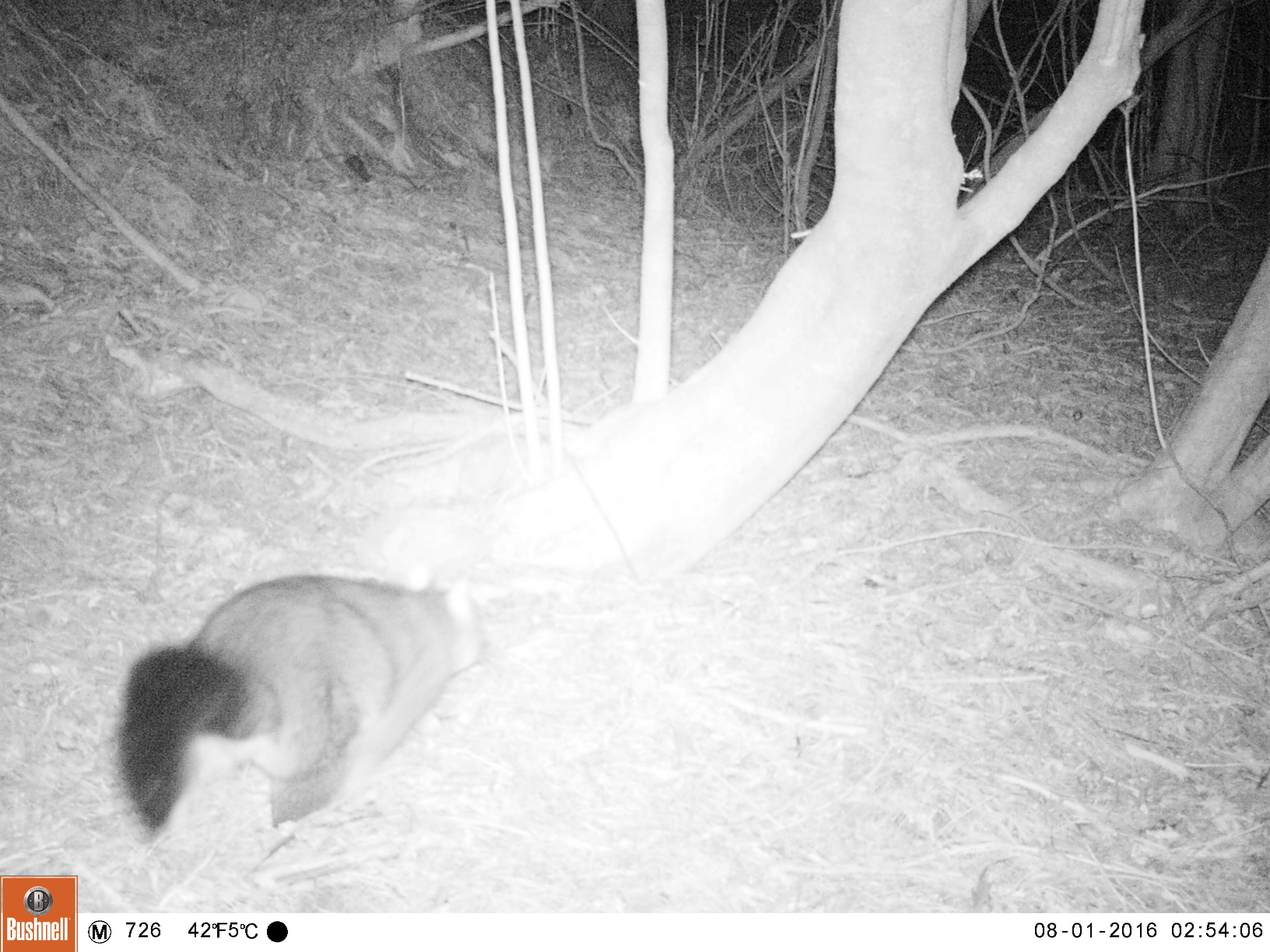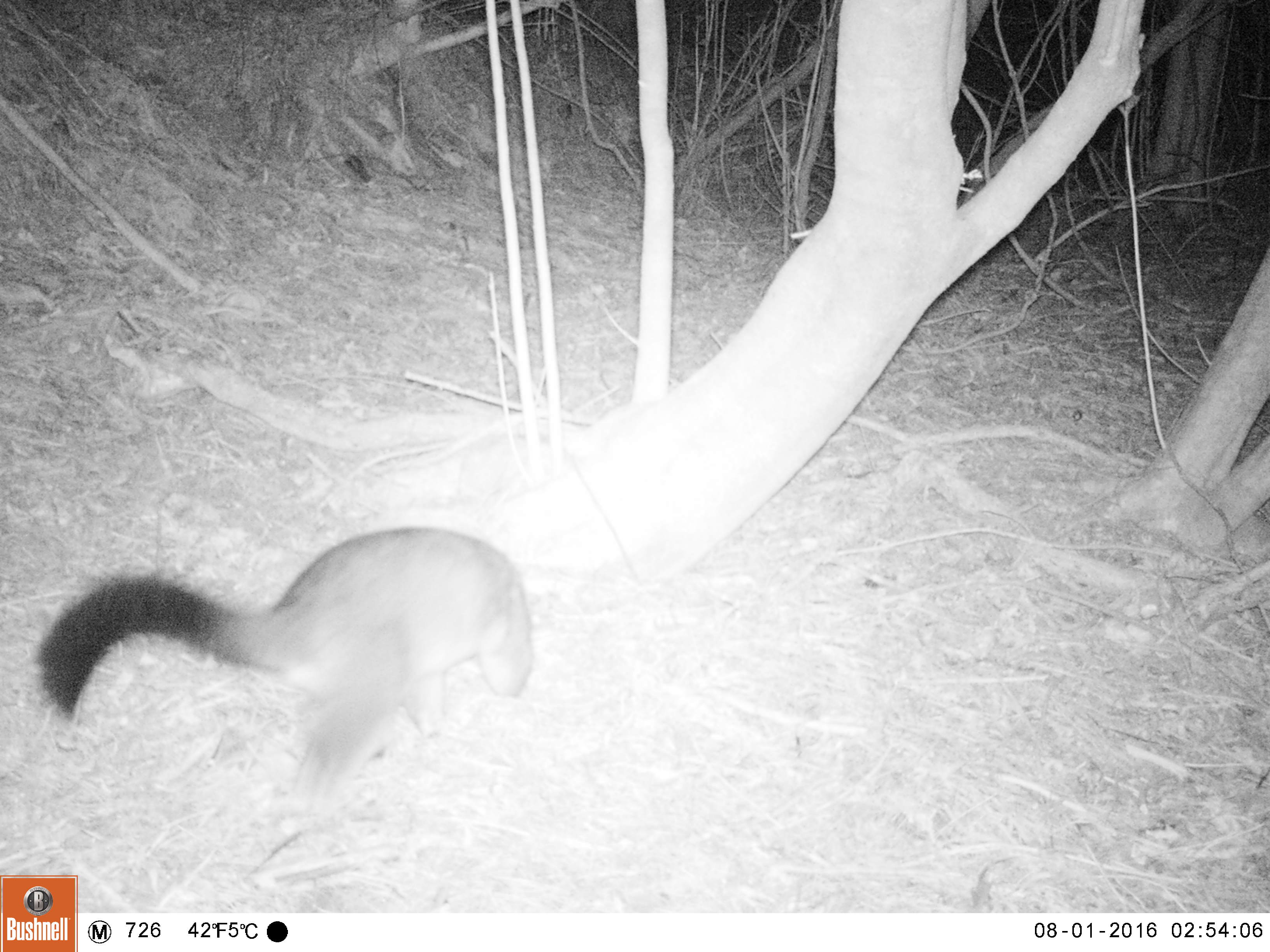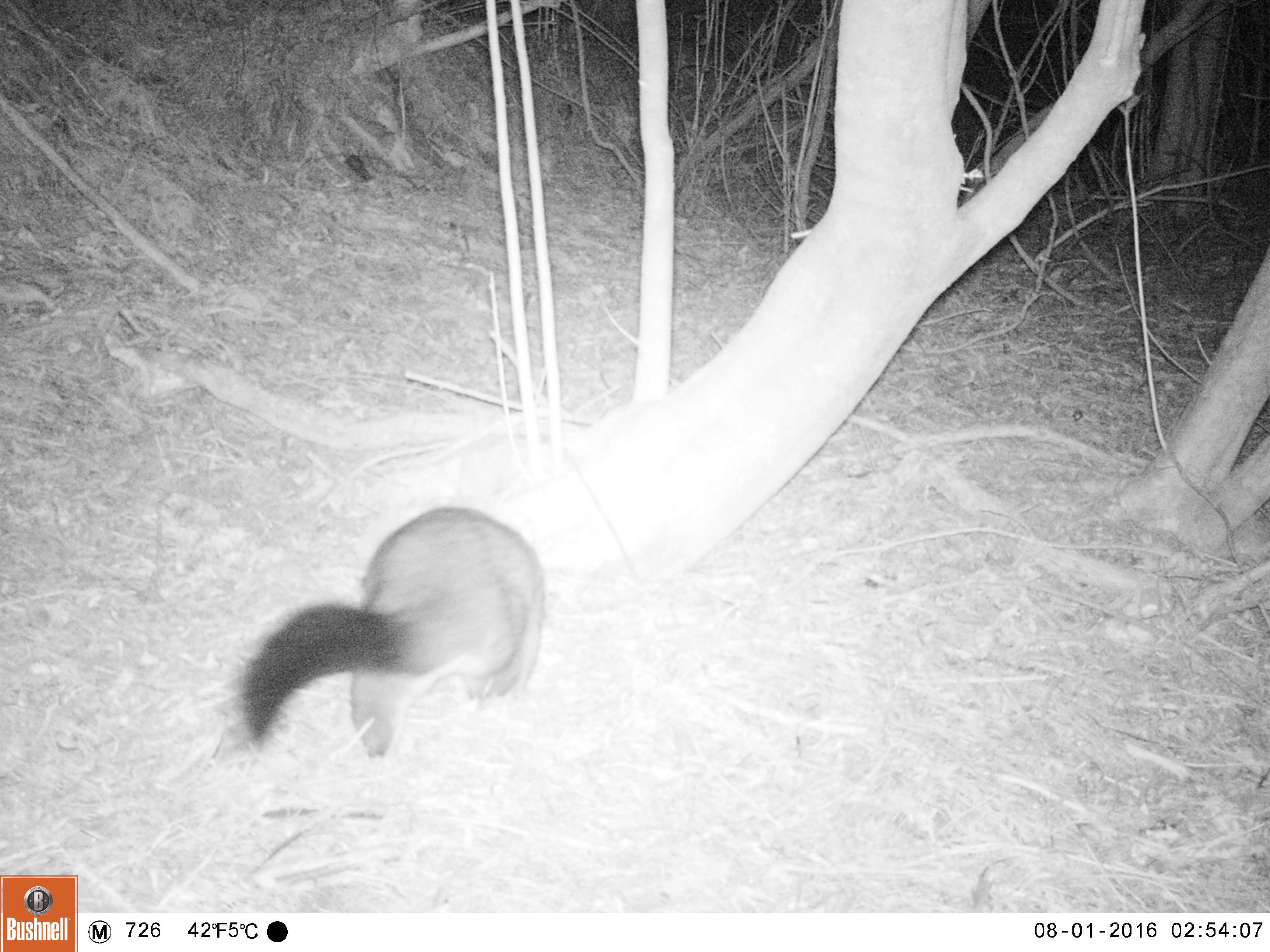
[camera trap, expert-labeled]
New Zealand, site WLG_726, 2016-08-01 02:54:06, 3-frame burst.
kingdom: Animalia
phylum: Chordata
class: Mammalia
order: Diprotodontia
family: Phalangeridae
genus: Trichosurus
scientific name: Trichosurus vulpecula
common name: common brushtail possum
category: possum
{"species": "possum (common brushtail possum) (Trichosurus vulpecula)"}